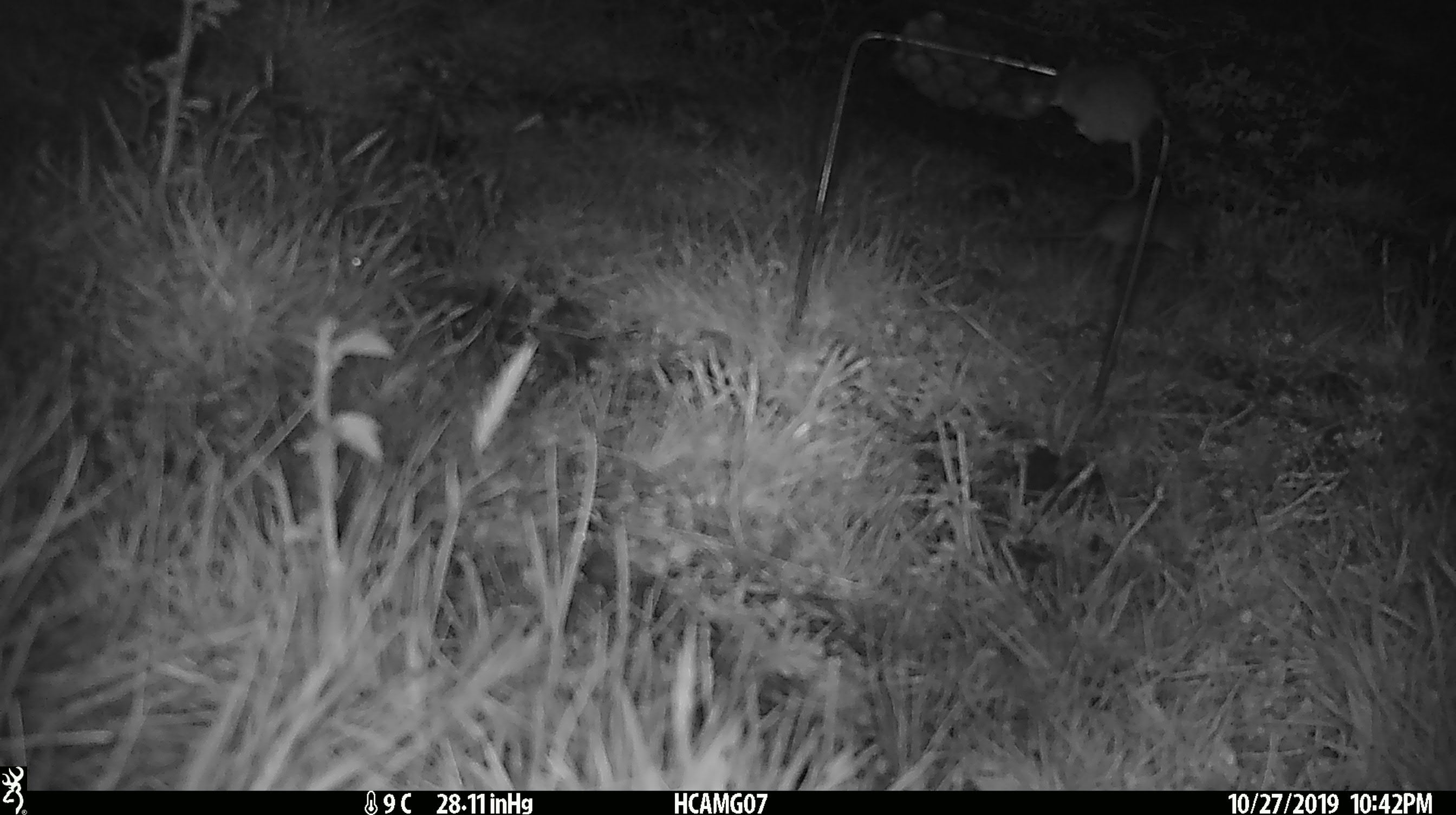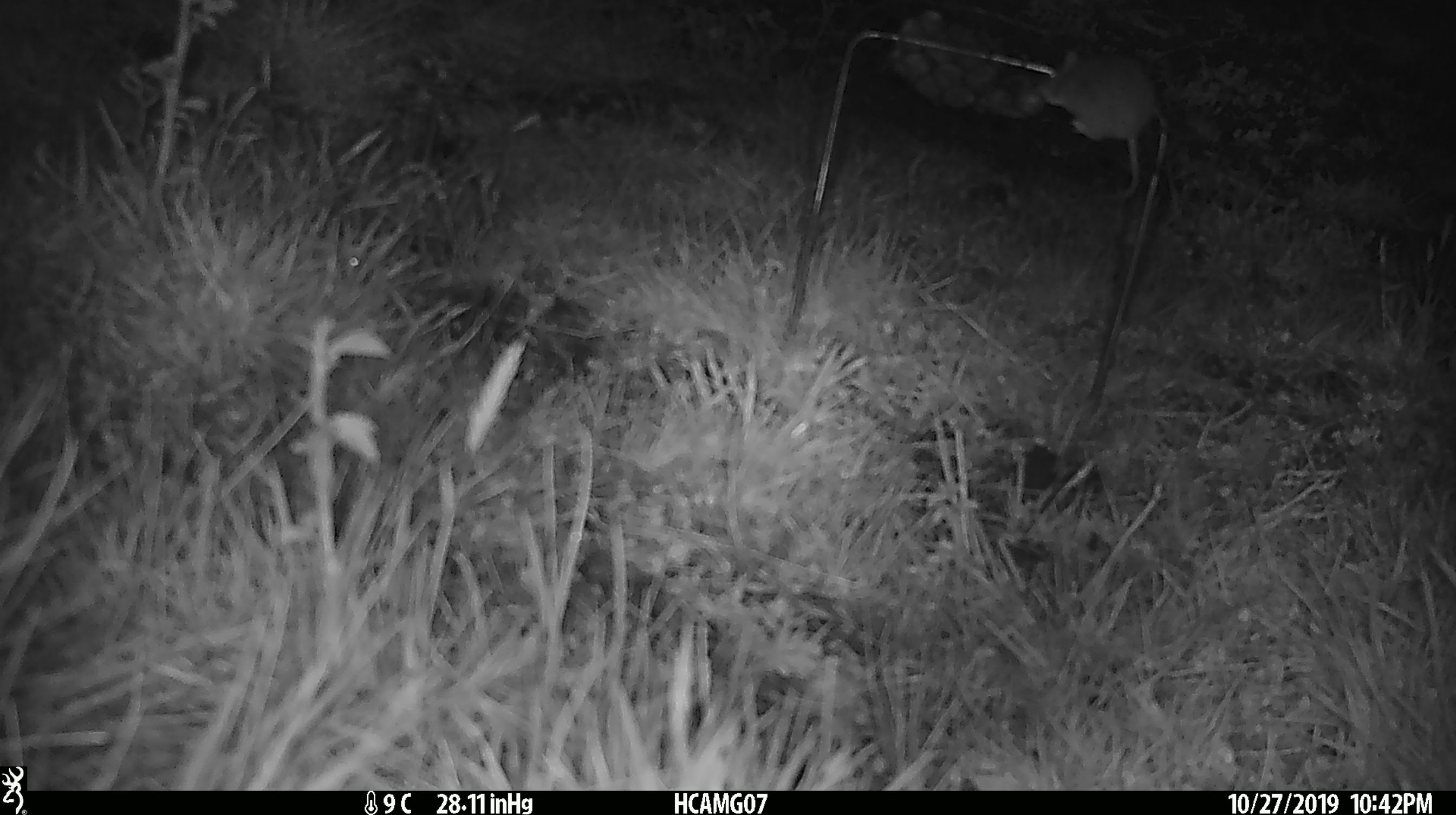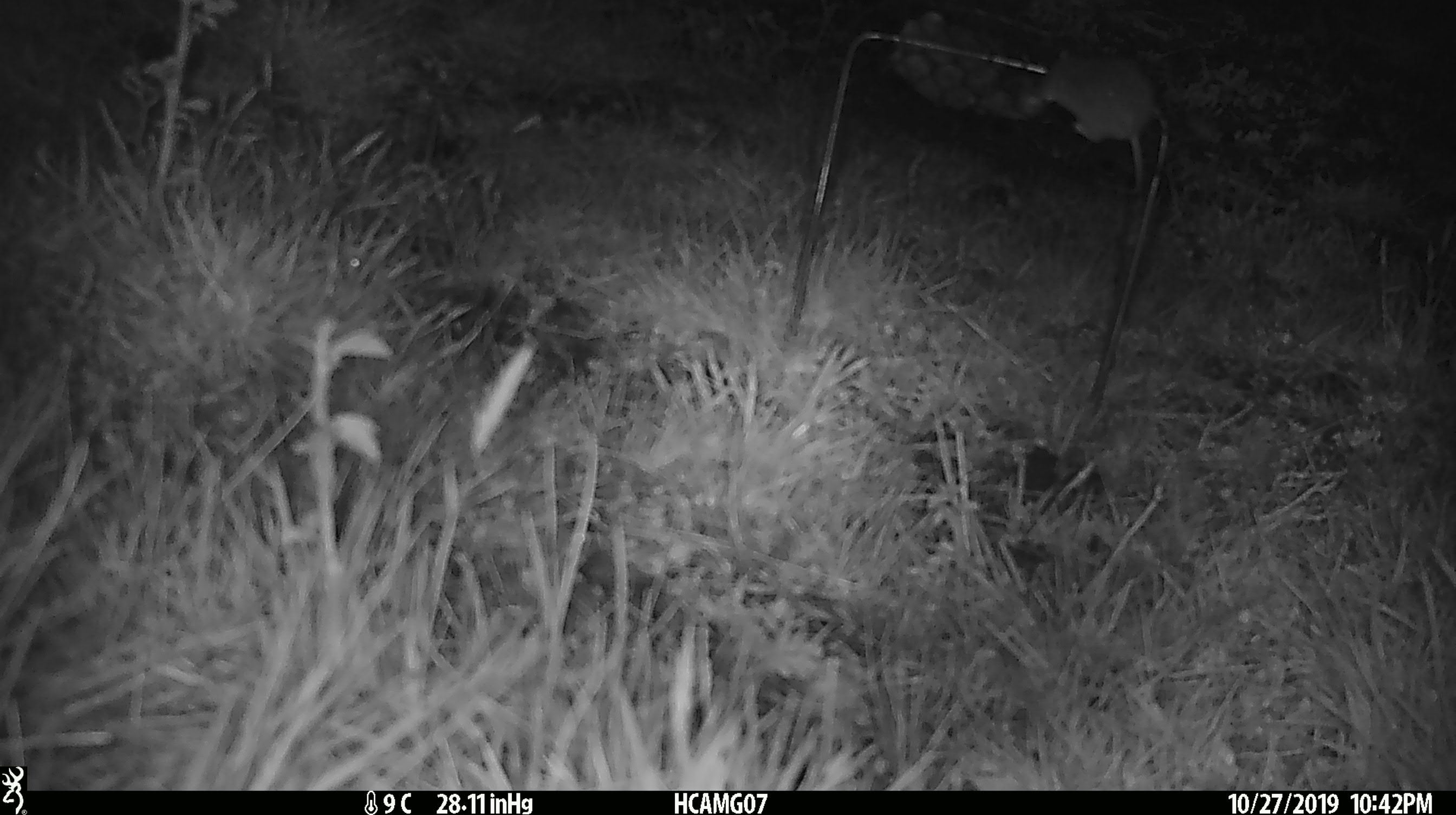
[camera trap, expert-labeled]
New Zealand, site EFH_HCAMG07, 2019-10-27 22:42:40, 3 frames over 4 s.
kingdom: Animalia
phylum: Chordata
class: Mammalia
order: Rodentia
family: Muridae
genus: Mus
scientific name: Mus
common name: mouse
Mouse (Mus).